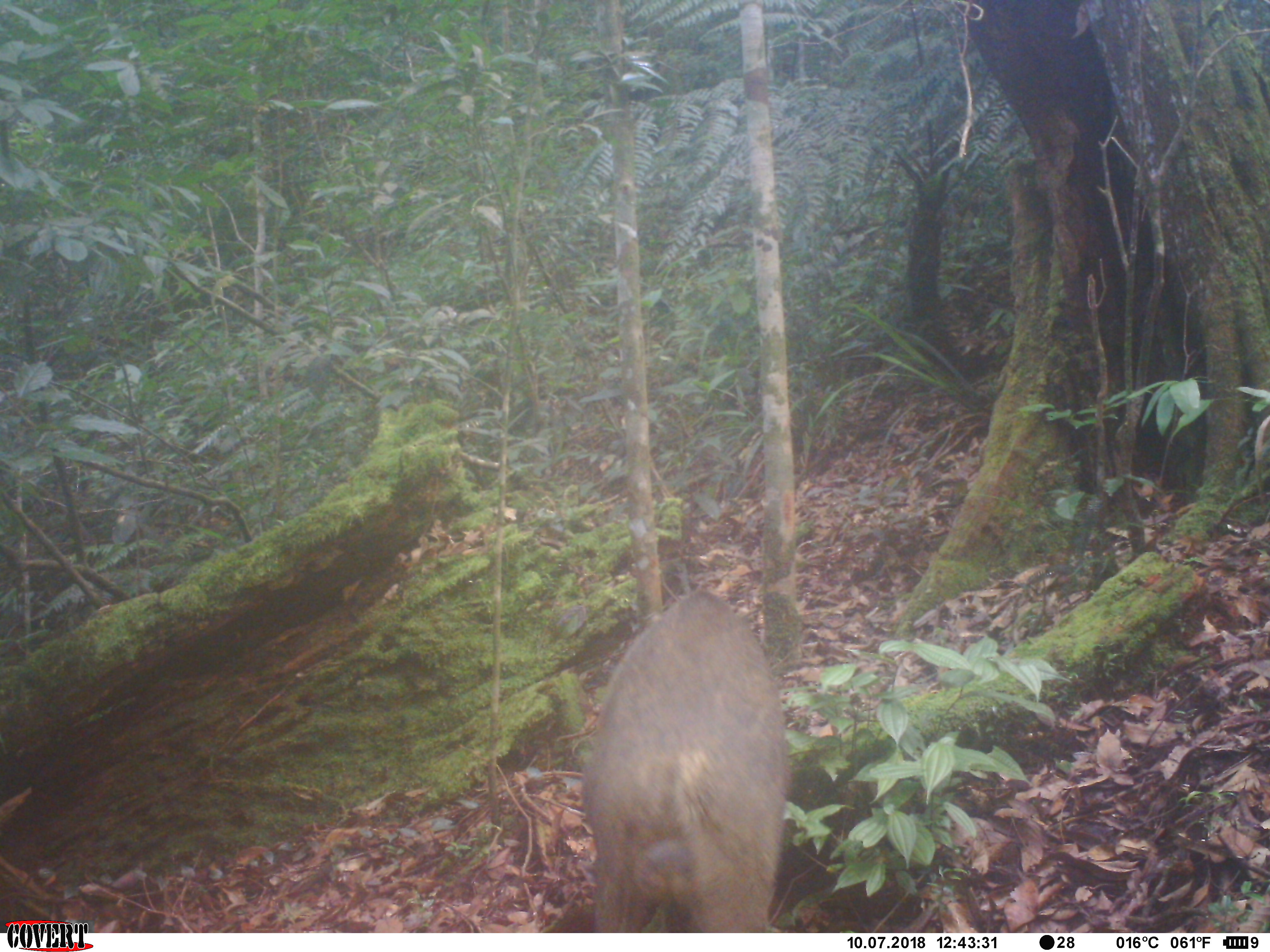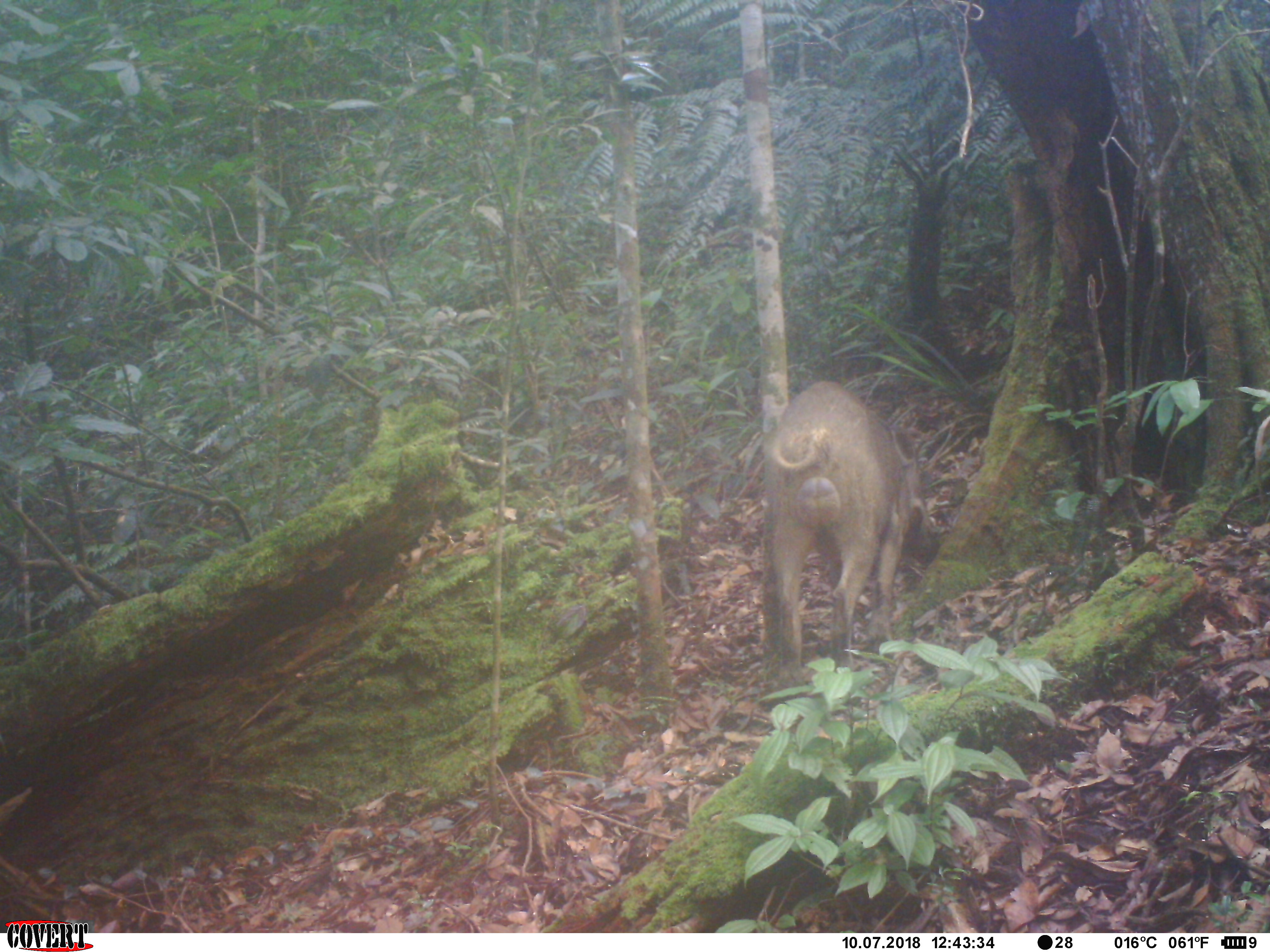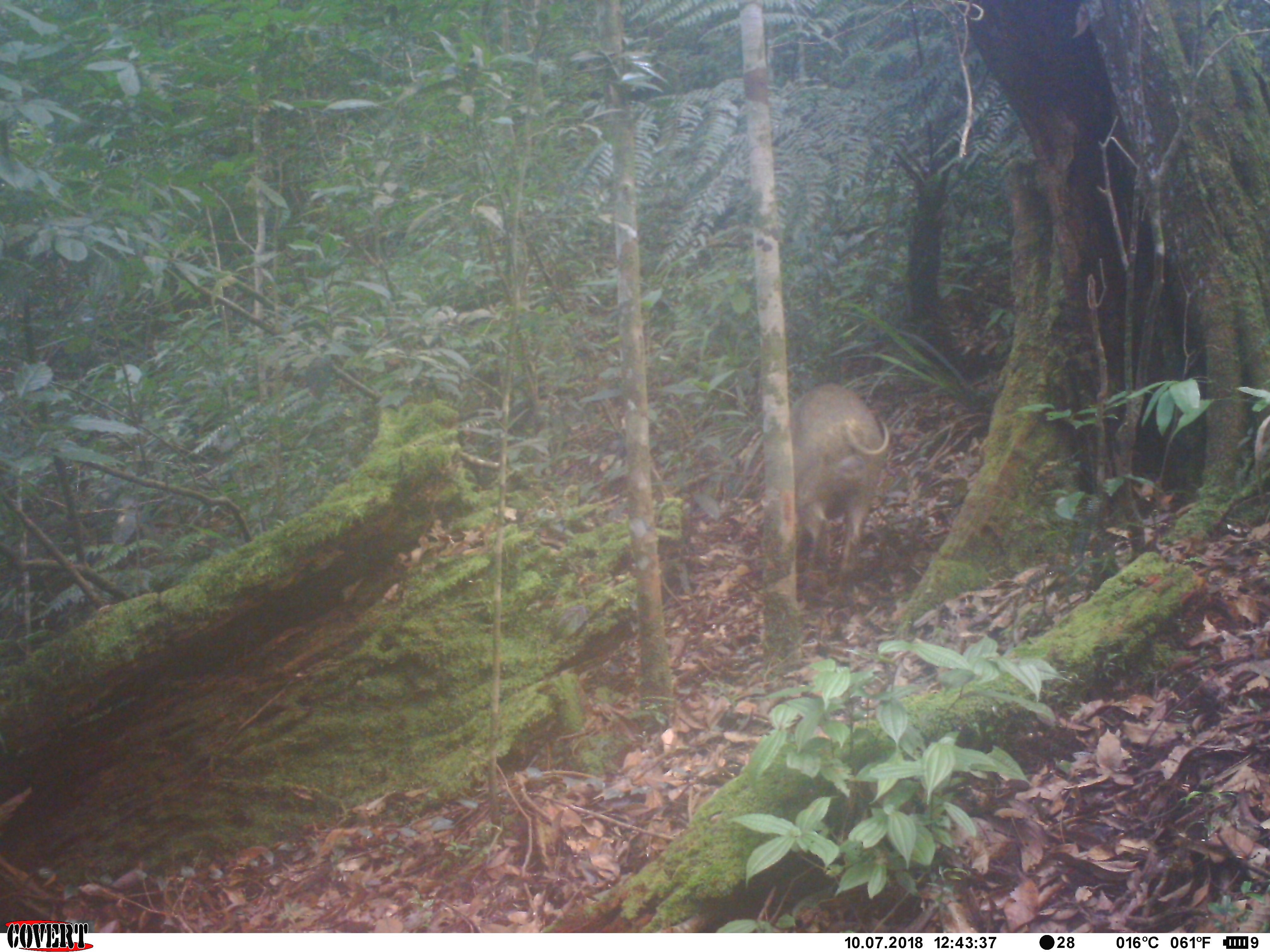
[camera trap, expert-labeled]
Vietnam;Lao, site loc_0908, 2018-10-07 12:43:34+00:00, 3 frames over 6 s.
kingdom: Animalia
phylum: Chordata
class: Mammalia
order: Artiodactyla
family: Suidae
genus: Sus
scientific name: Sus scrofa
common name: eurasian wild pig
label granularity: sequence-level